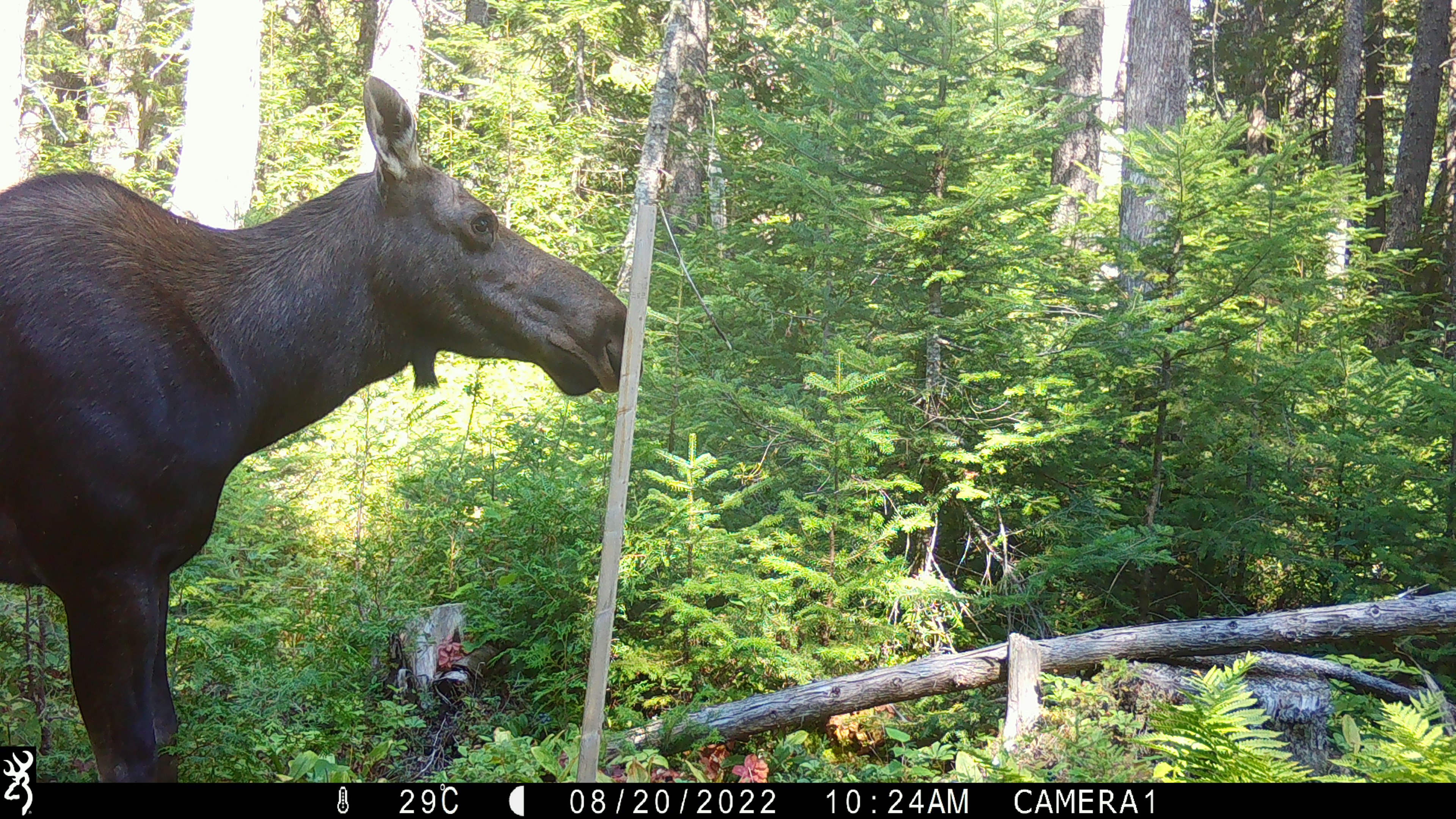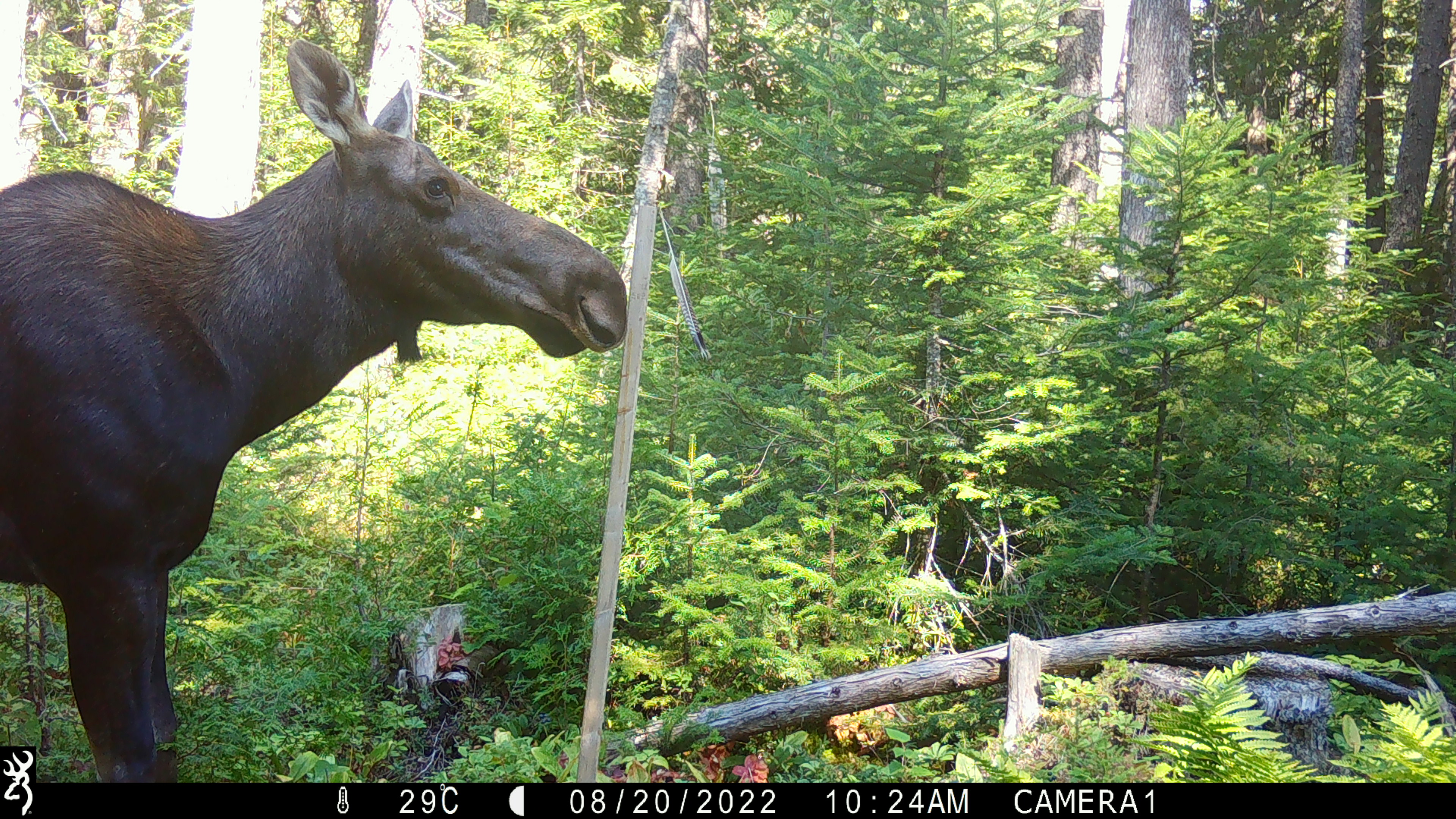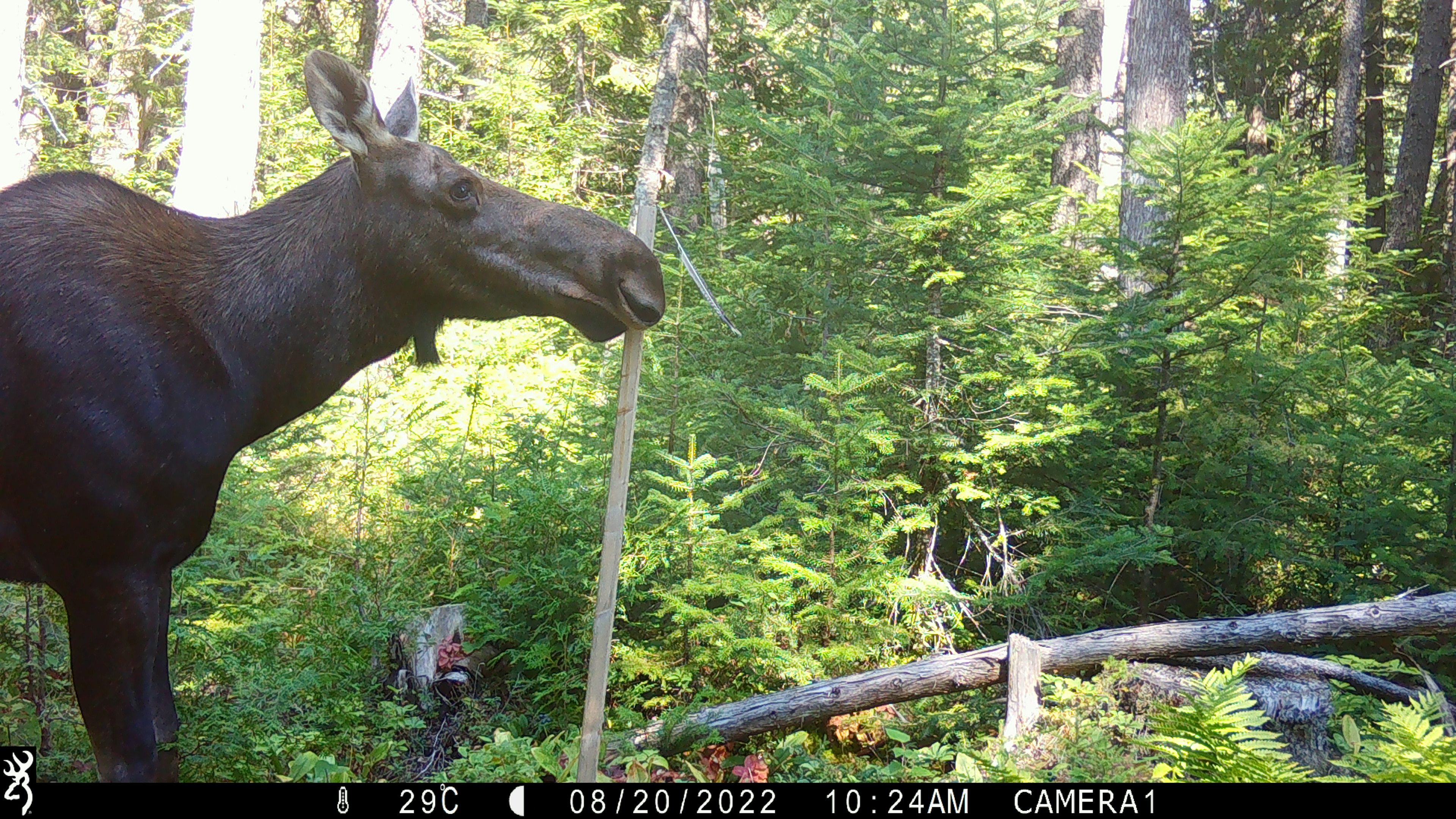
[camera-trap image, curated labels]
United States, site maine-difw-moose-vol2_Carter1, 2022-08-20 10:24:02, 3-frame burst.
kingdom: Animalia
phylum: Chordata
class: Mammalia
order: Artiodactyla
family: Cervidae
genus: Alces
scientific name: Alces alces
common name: moose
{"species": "moose (Alces alces)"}